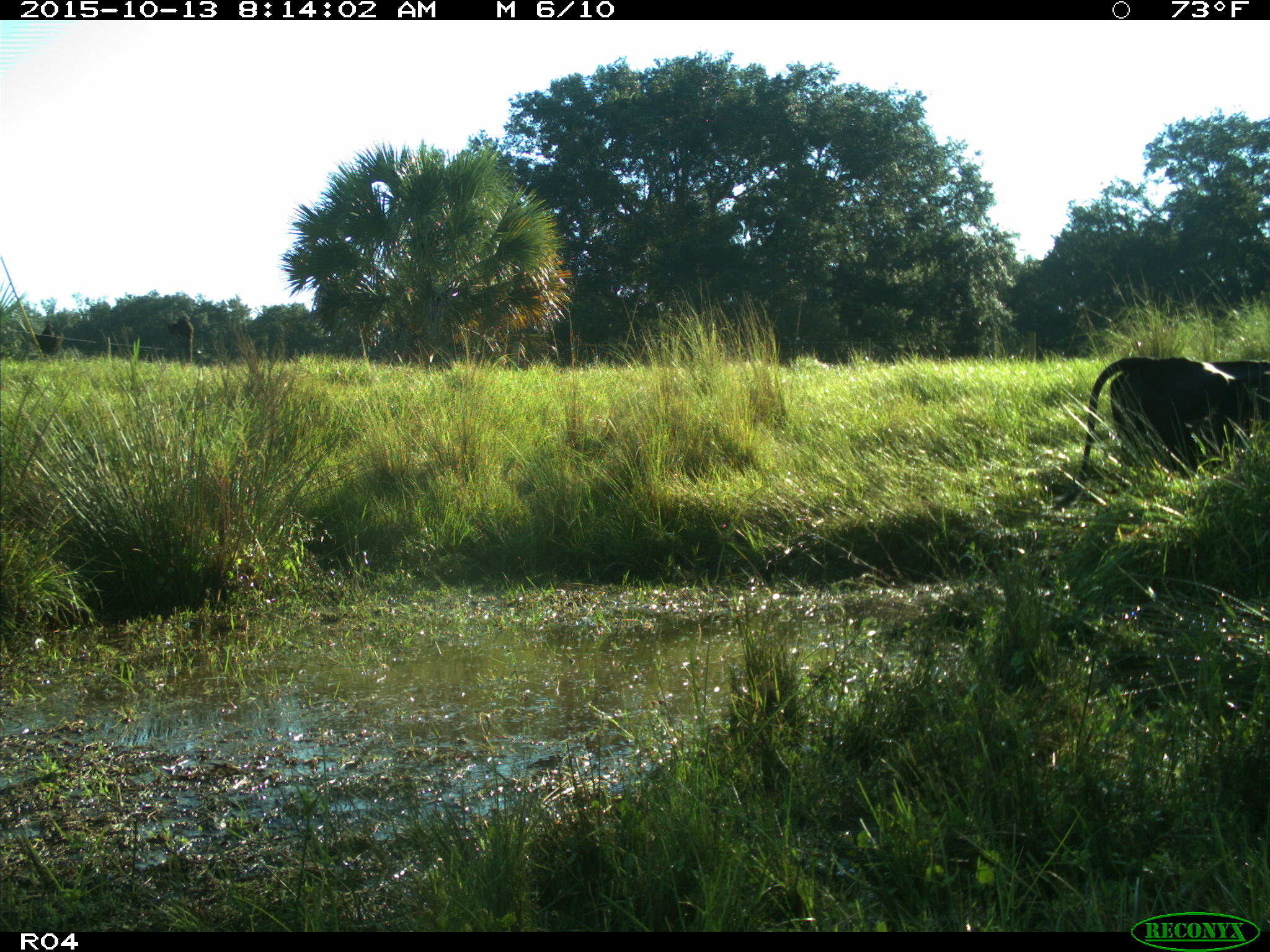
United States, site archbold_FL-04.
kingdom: Animalia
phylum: Chordata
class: Mammalia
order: Artiodactyla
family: Bovidae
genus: Bos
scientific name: Bos taurus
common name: domestic cow